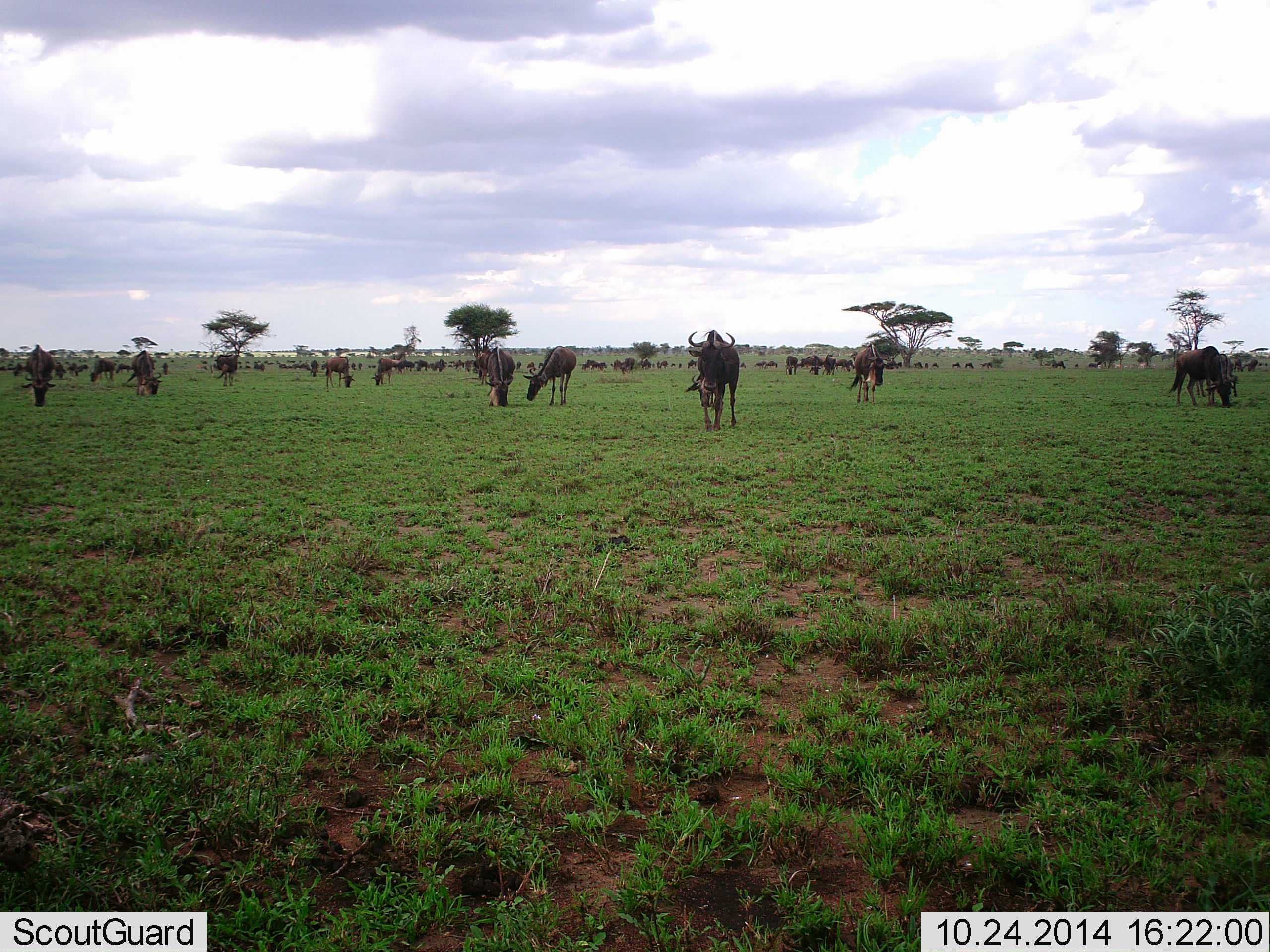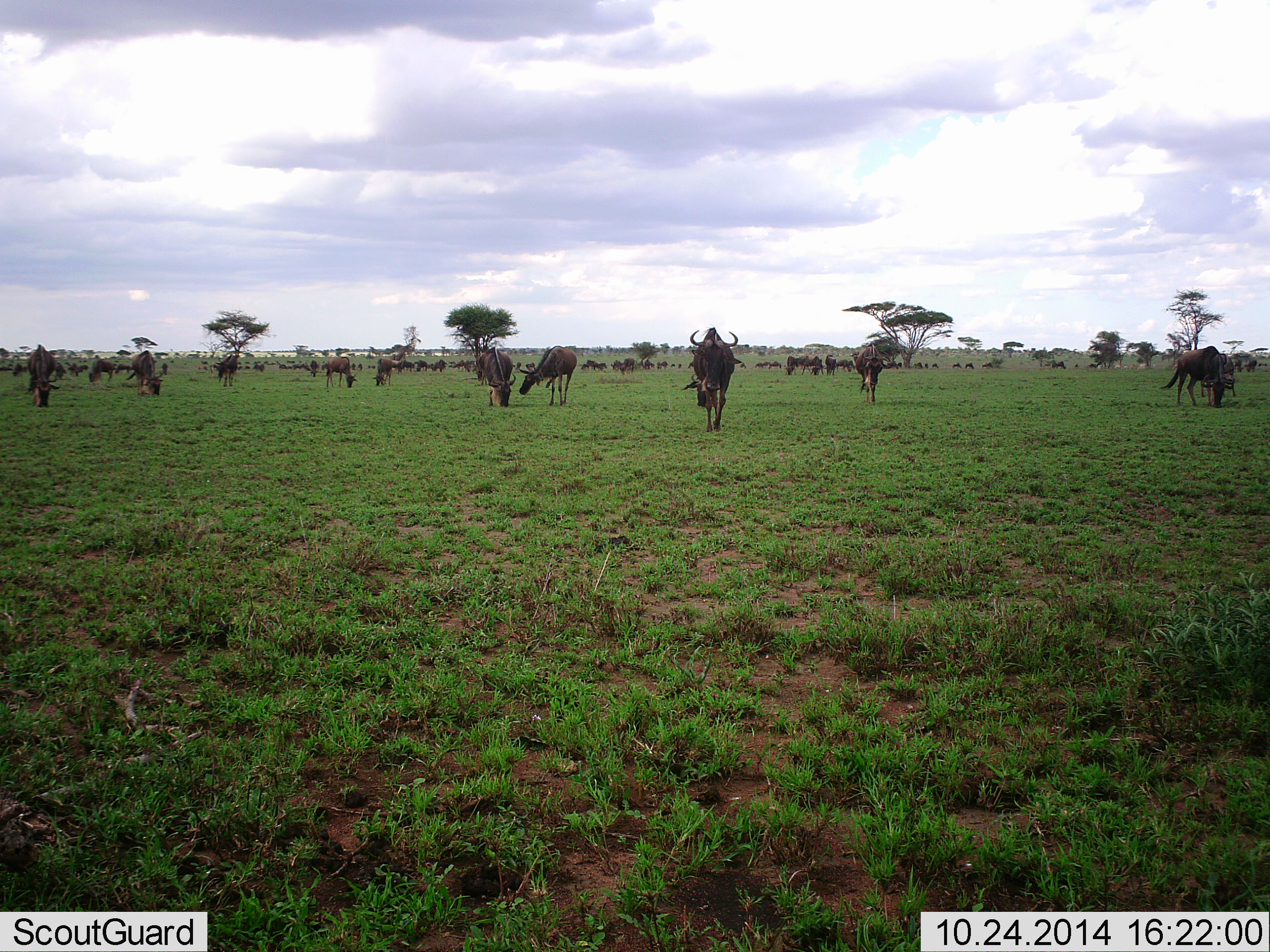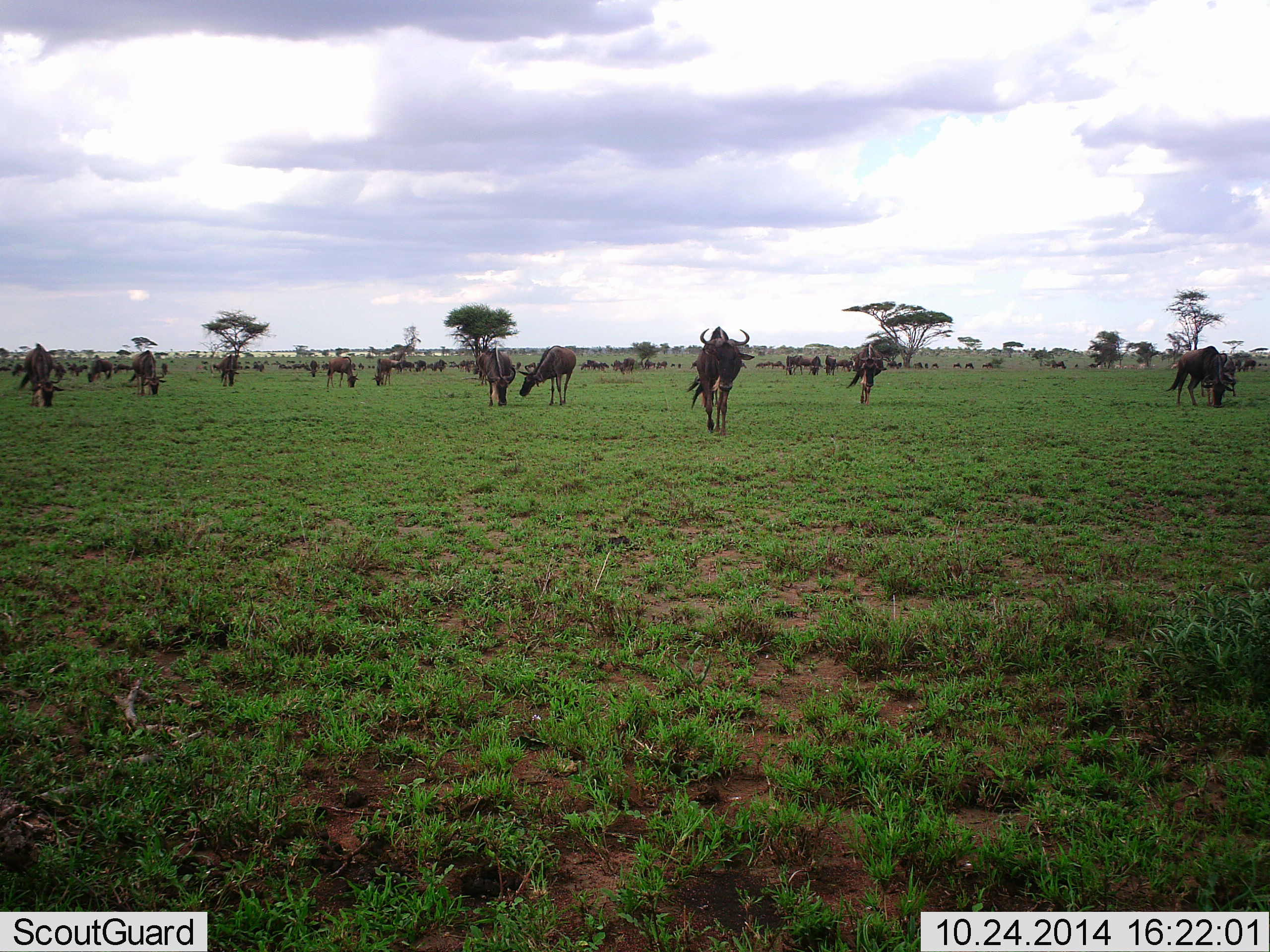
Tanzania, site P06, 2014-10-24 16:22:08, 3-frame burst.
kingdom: Animalia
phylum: Chordata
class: Mammalia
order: Artiodactyla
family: Bovidae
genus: Connochaetes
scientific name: Connochaetes taurinus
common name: blue wildebeest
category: wildebeest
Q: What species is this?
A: Wildebeest (blue wildebeest) (Connochaetes taurinus).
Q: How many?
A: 51+.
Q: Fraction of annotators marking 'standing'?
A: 60%.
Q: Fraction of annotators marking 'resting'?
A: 30%.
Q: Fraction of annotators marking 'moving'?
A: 60%.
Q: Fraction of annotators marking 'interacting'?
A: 20%.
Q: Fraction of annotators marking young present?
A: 0%.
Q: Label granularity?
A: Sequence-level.